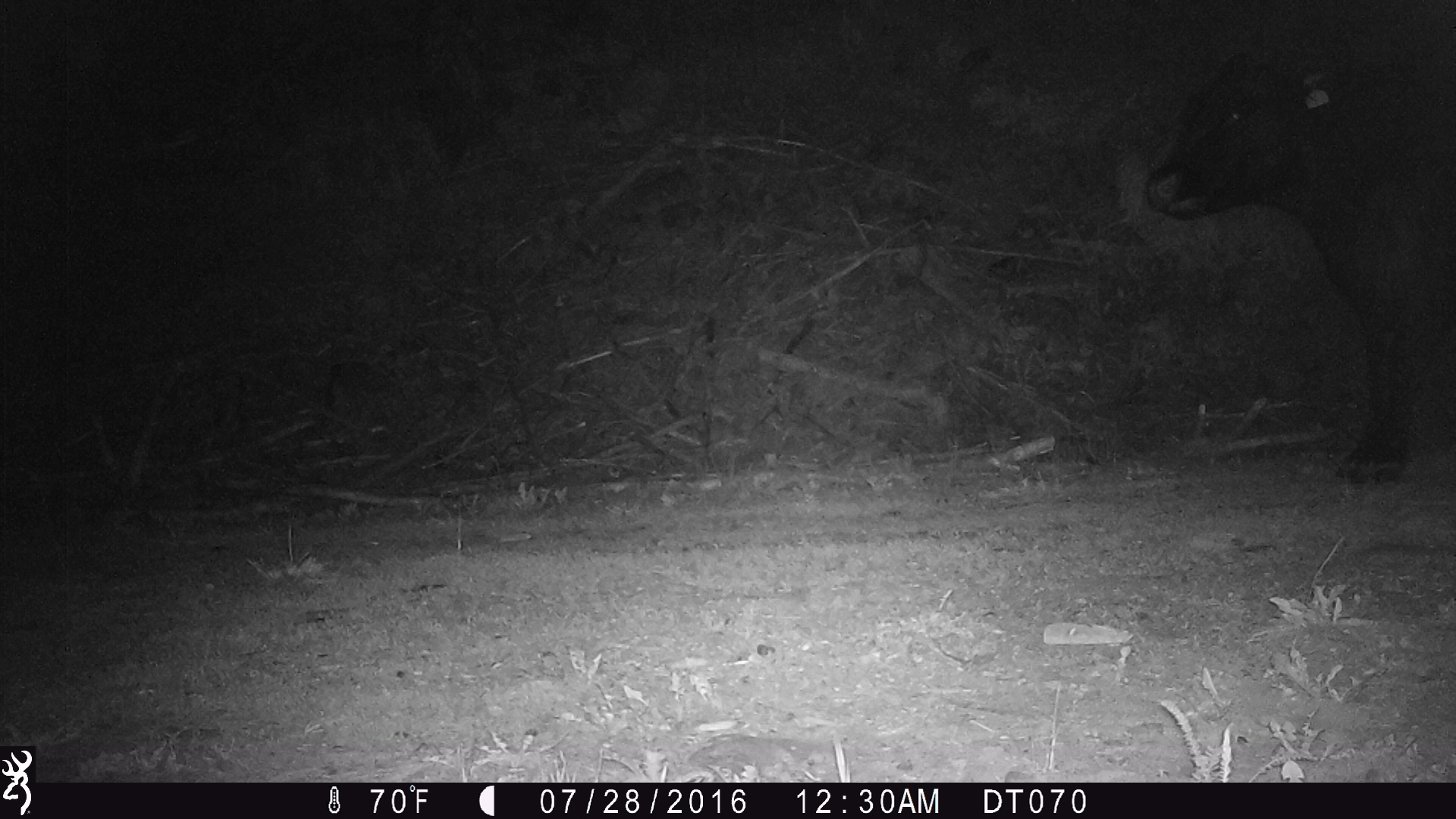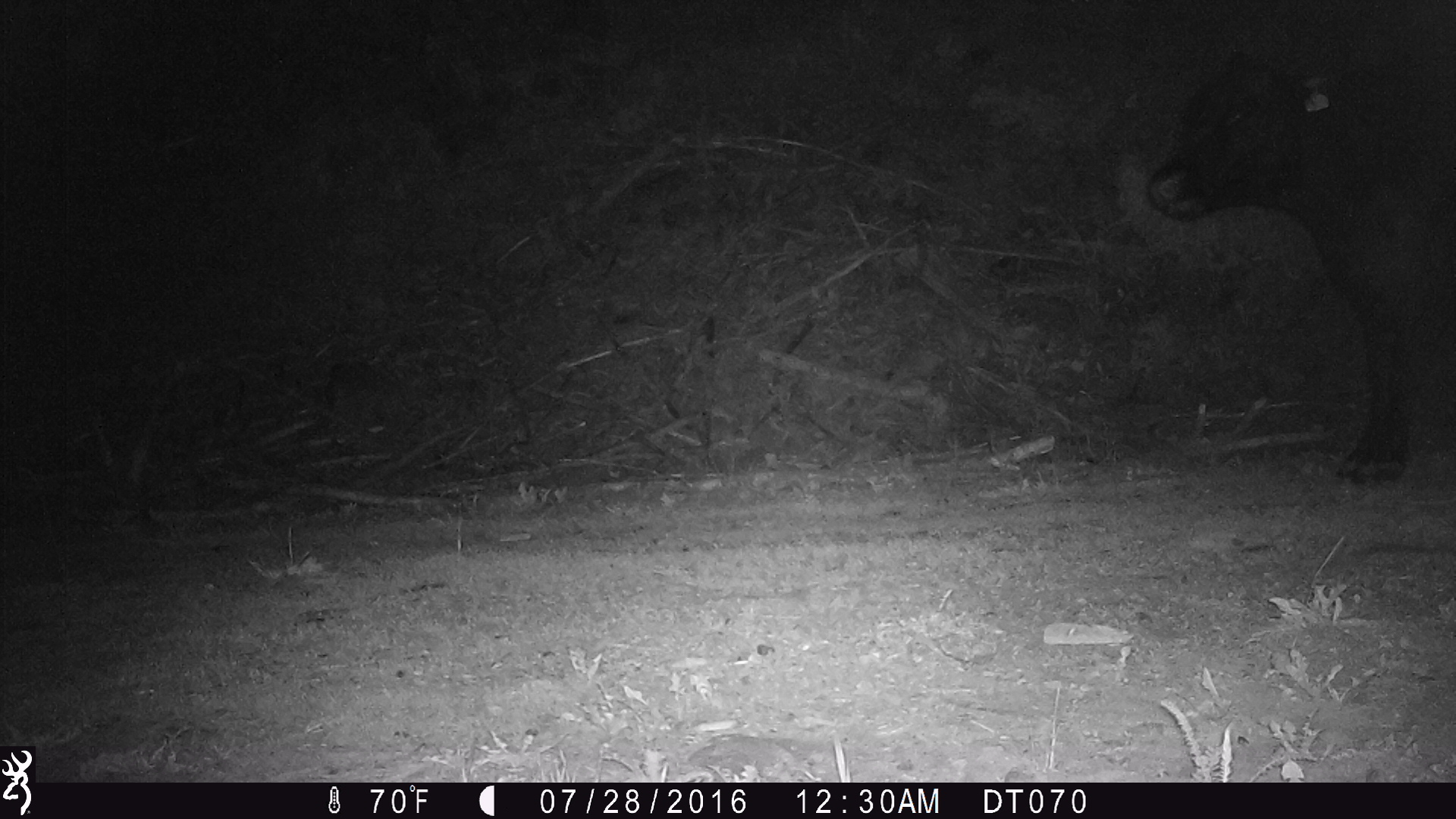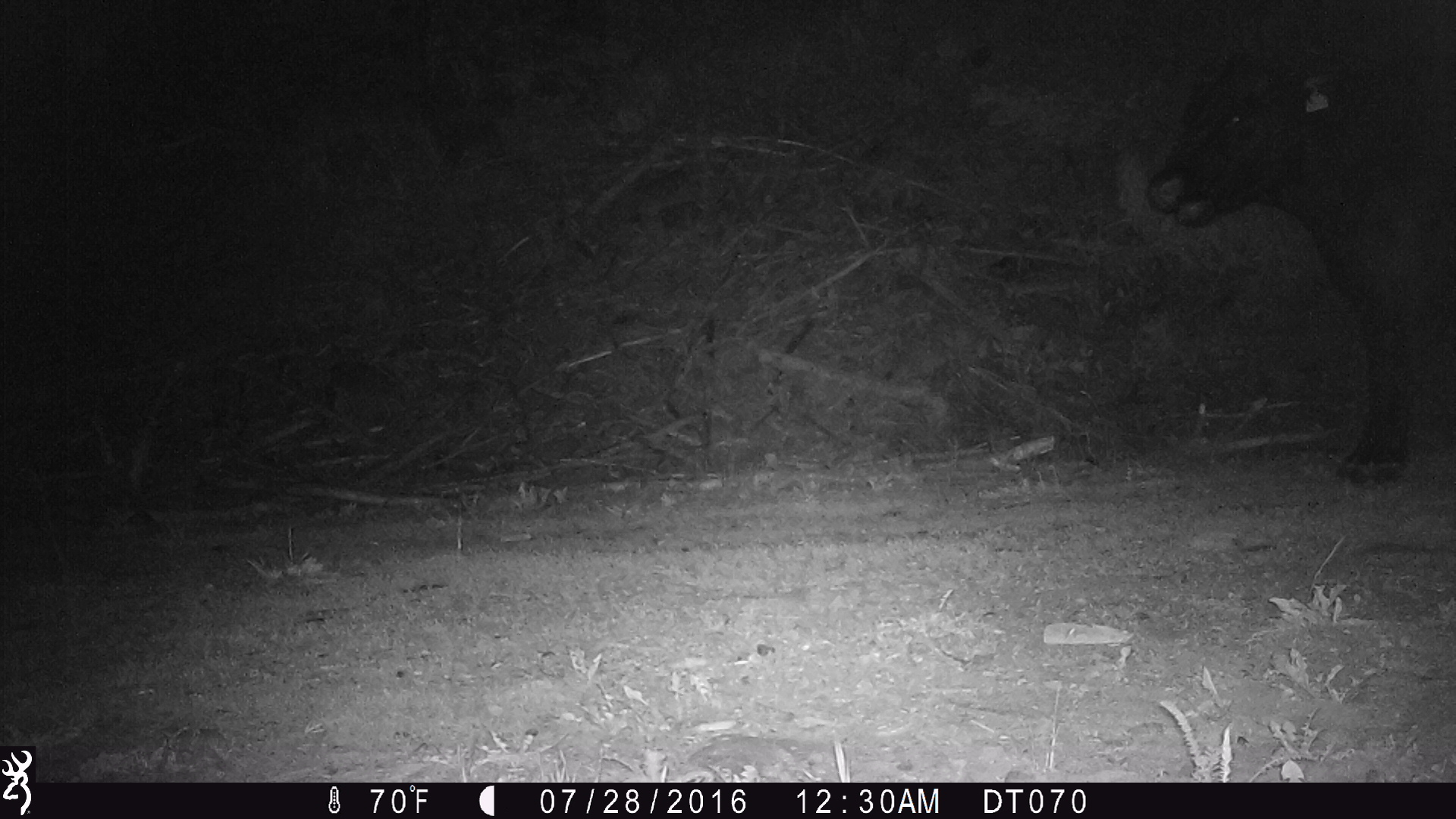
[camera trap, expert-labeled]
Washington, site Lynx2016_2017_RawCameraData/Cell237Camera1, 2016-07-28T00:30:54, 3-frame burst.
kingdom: Animalia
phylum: Chordata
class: Mammalia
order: Artiodactyla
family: Bovidae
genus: Bos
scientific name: Bos taurus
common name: domestic cattle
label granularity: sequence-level